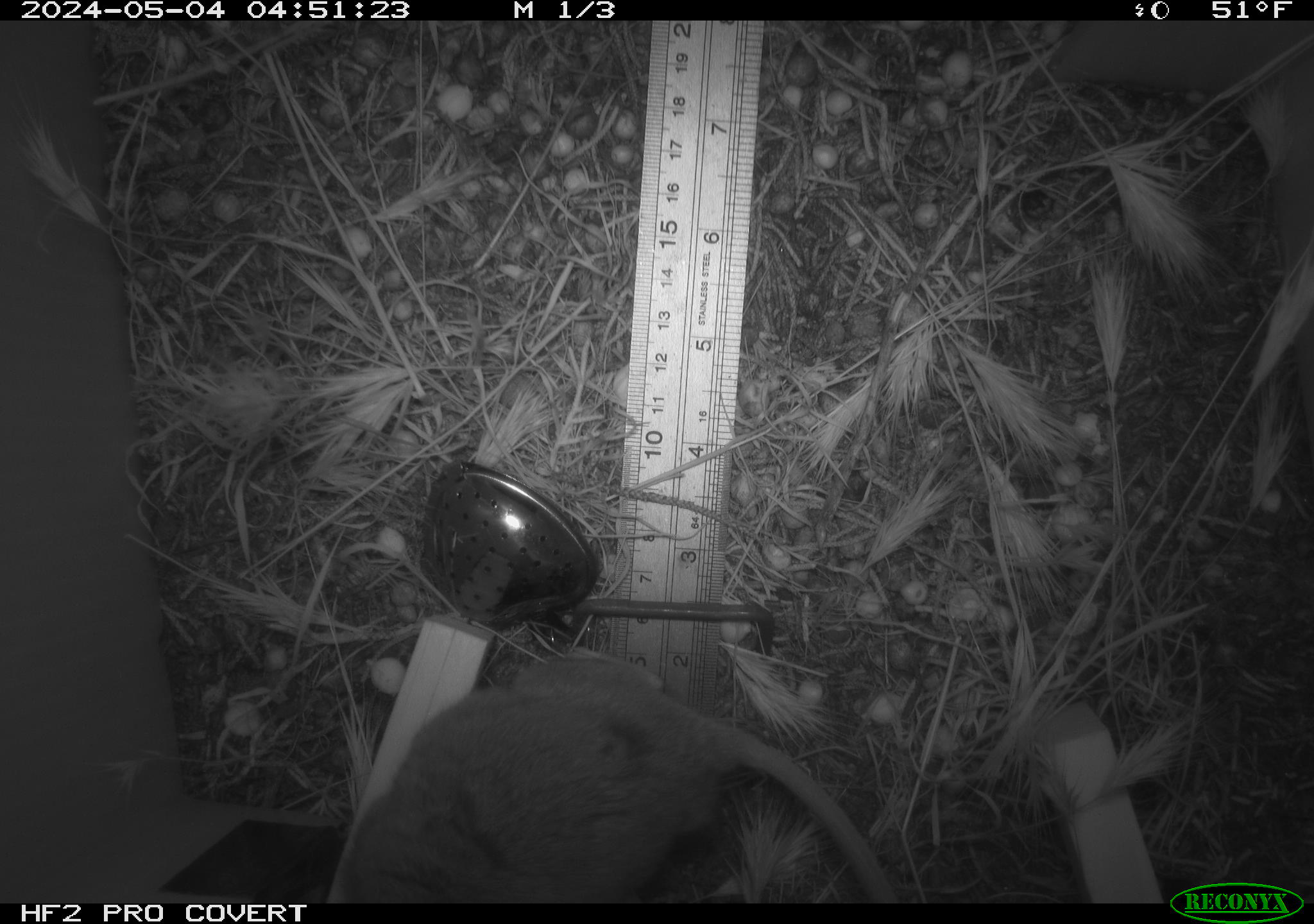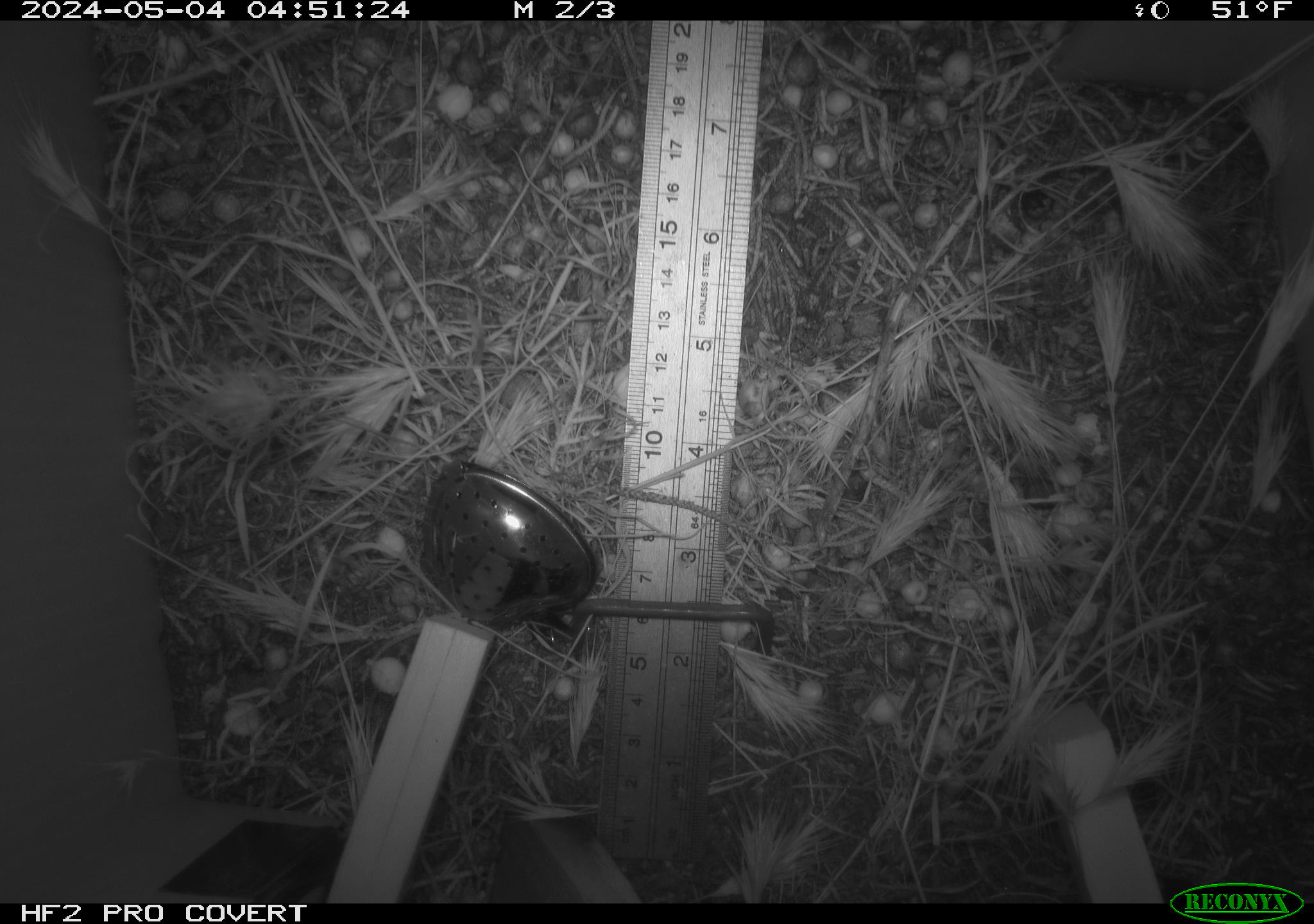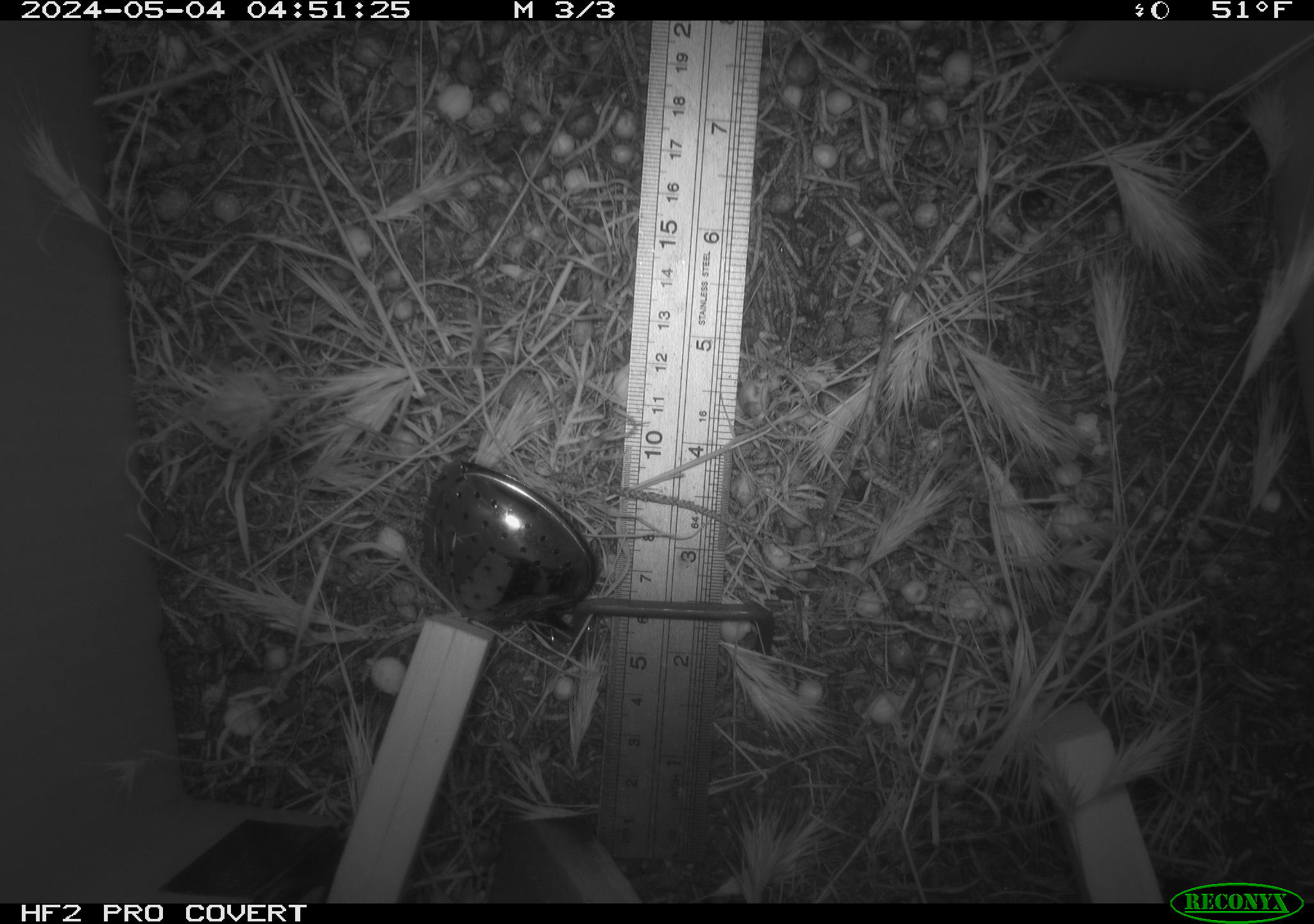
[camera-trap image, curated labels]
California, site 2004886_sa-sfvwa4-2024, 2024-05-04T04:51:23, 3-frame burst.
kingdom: Animalia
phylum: Chordata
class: Mammalia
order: Rodentia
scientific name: Rodentia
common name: mouse species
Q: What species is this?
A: Mouse species (Rodentia).